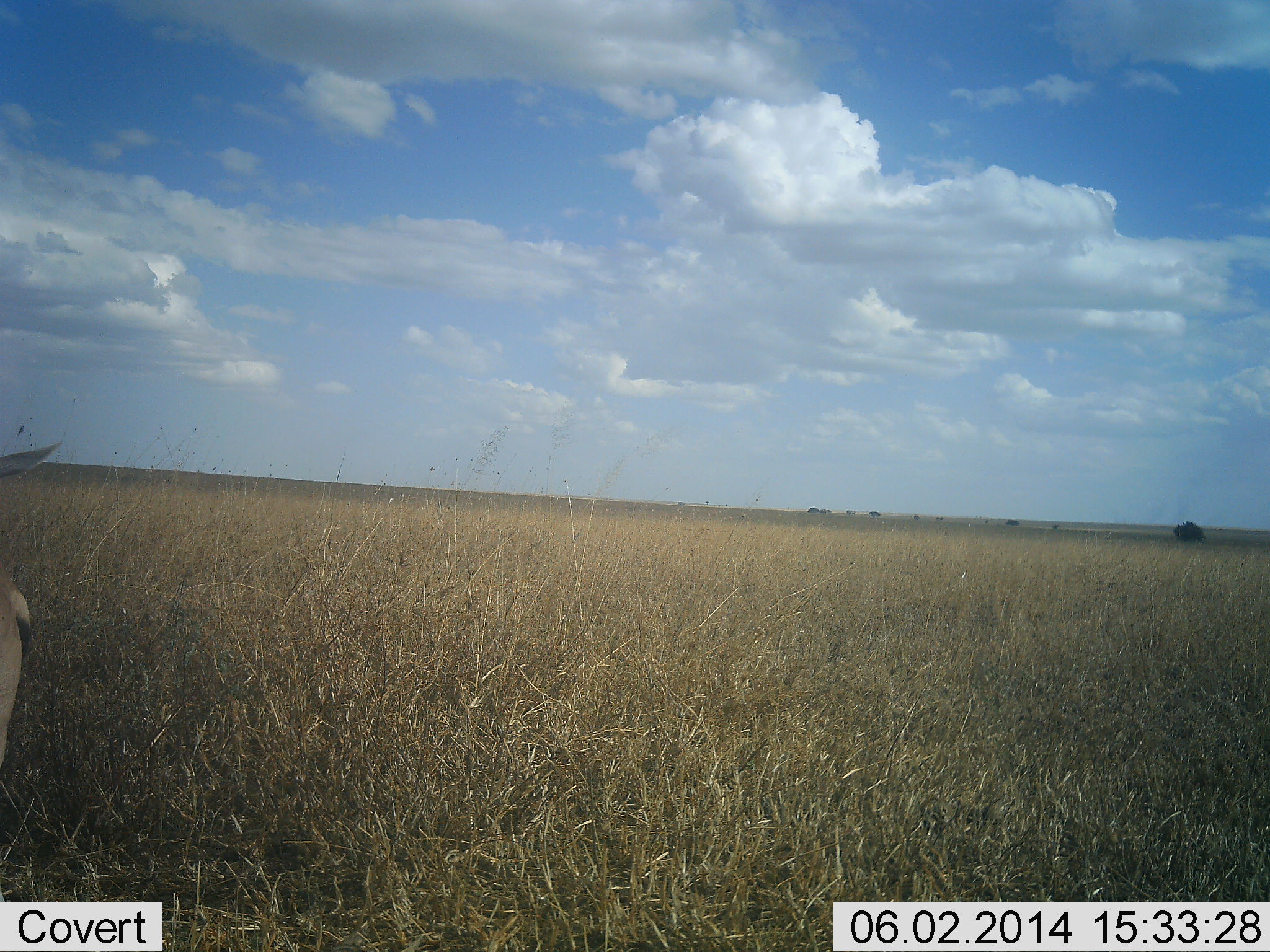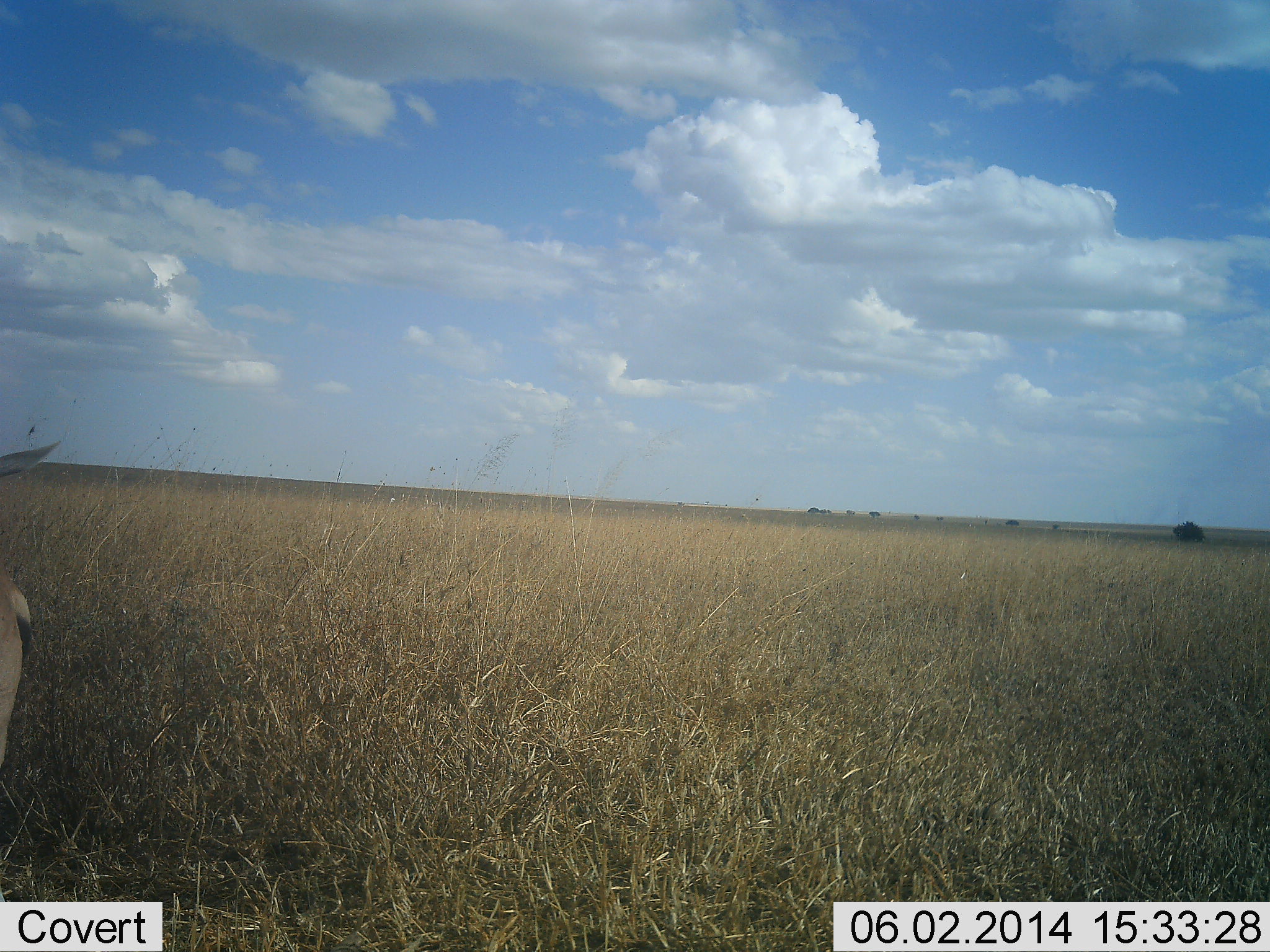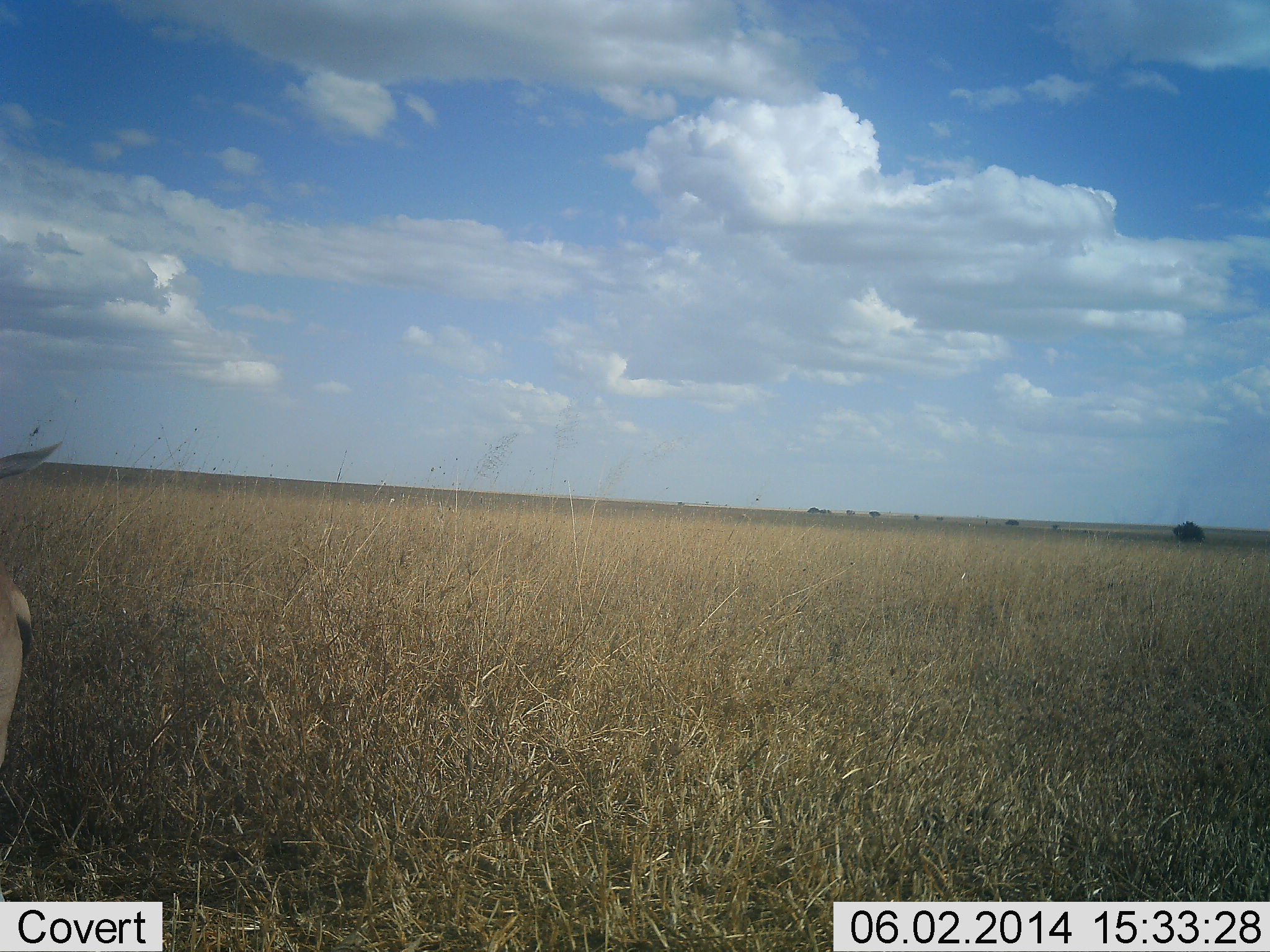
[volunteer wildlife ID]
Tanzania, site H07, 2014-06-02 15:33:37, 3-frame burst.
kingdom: Animalia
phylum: Chordata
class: Mammalia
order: Artiodactyla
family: Bovidae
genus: Eudorcas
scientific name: Eudorcas thomsonii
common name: thomson's gazelle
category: gazellethomsons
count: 1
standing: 100%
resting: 10%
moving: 0%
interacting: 0%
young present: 0%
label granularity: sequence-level